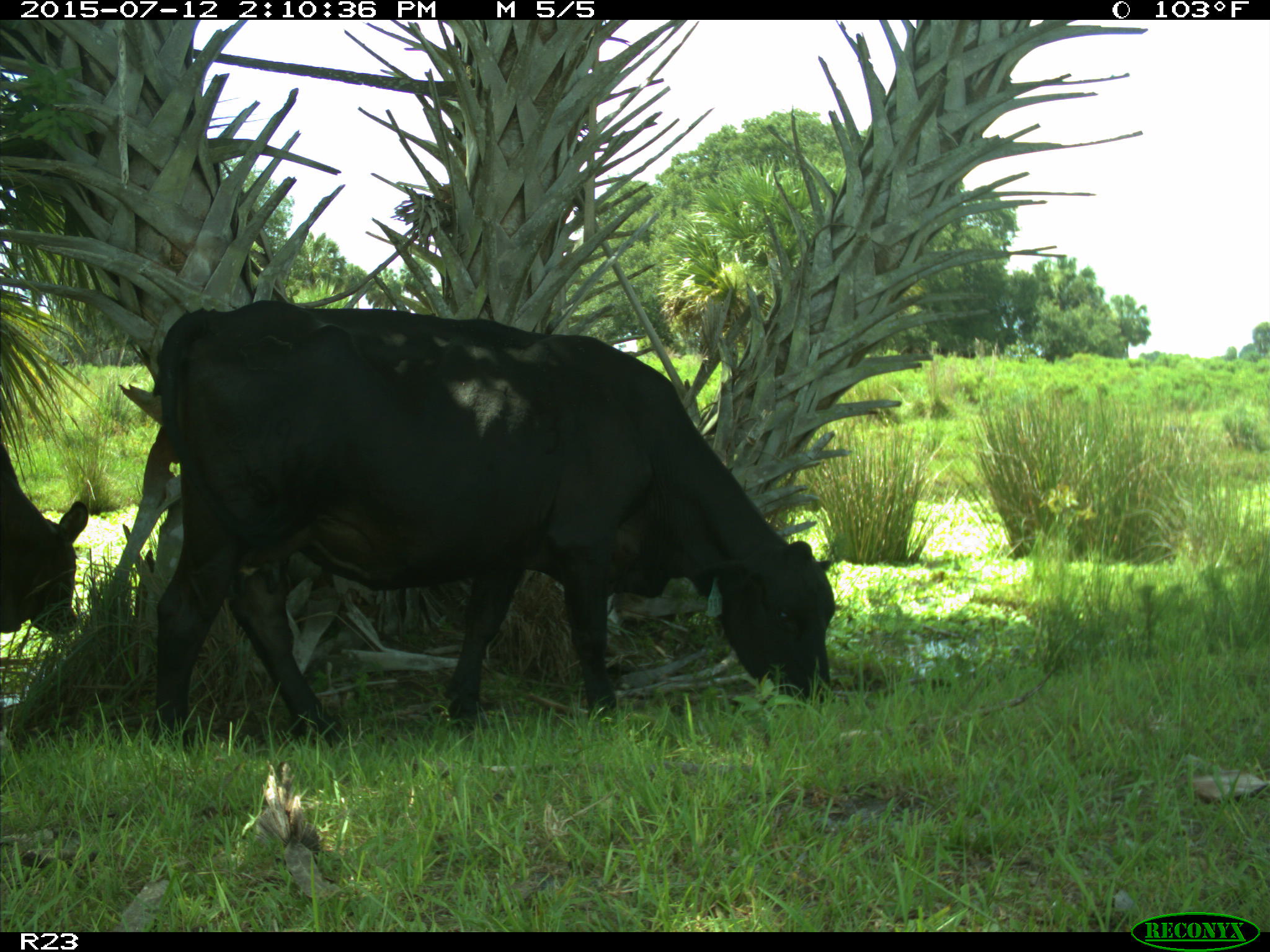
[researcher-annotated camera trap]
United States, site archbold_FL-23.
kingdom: Animalia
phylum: Chordata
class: Mammalia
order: Artiodactyla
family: Bovidae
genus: Bos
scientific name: Bos taurus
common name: domestic cow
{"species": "Bos taurus (domestic cow)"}